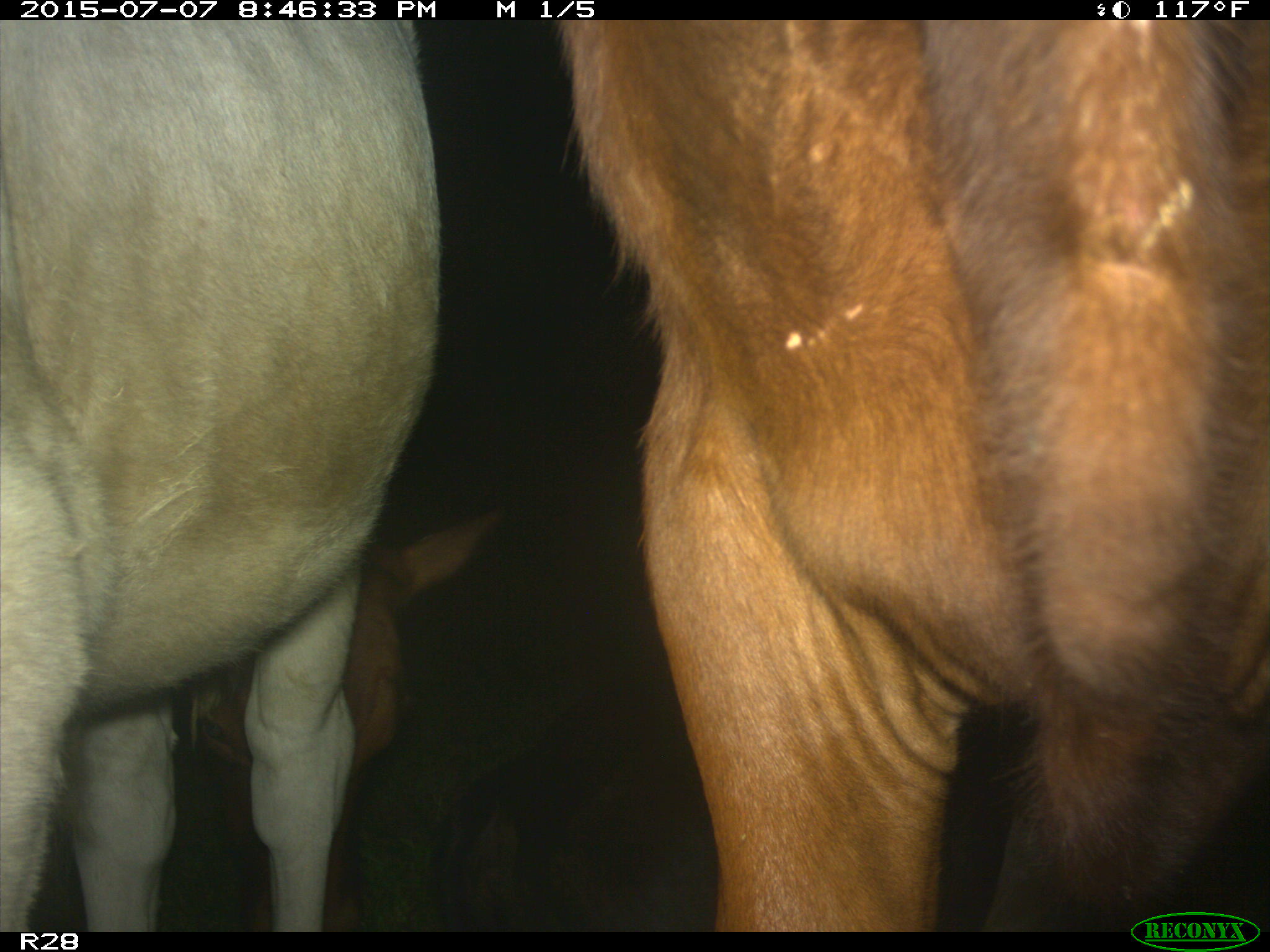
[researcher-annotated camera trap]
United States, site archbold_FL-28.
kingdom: Animalia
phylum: Chordata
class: Mammalia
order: Artiodactyla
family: Bovidae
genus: Bos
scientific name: Bos taurus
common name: domestic cow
Bos taurus (domestic cow).